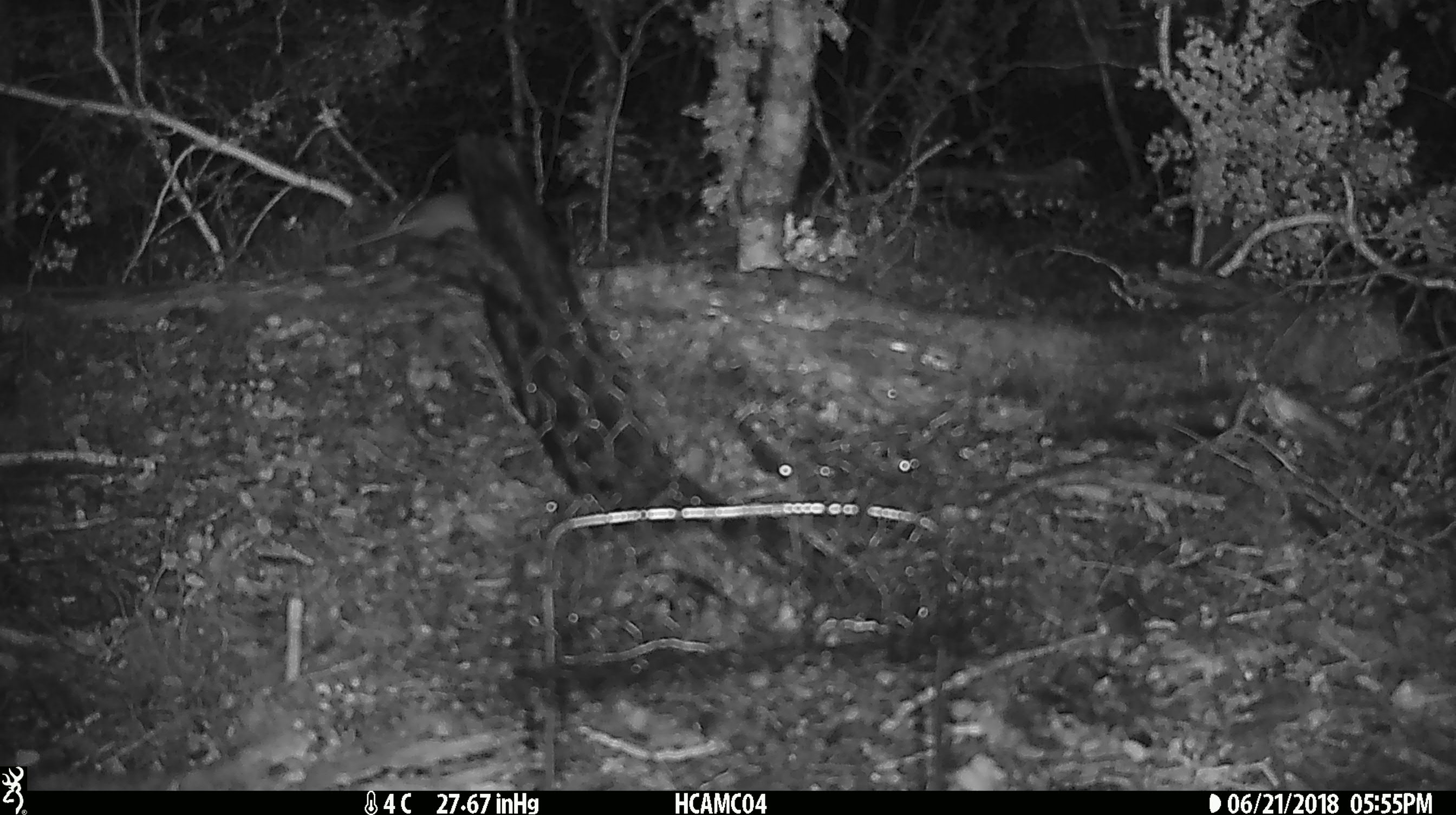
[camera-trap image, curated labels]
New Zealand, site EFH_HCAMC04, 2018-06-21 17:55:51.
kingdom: Animalia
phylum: Chordata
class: Mammalia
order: Rodentia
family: Muridae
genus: Mus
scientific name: Mus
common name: mouse